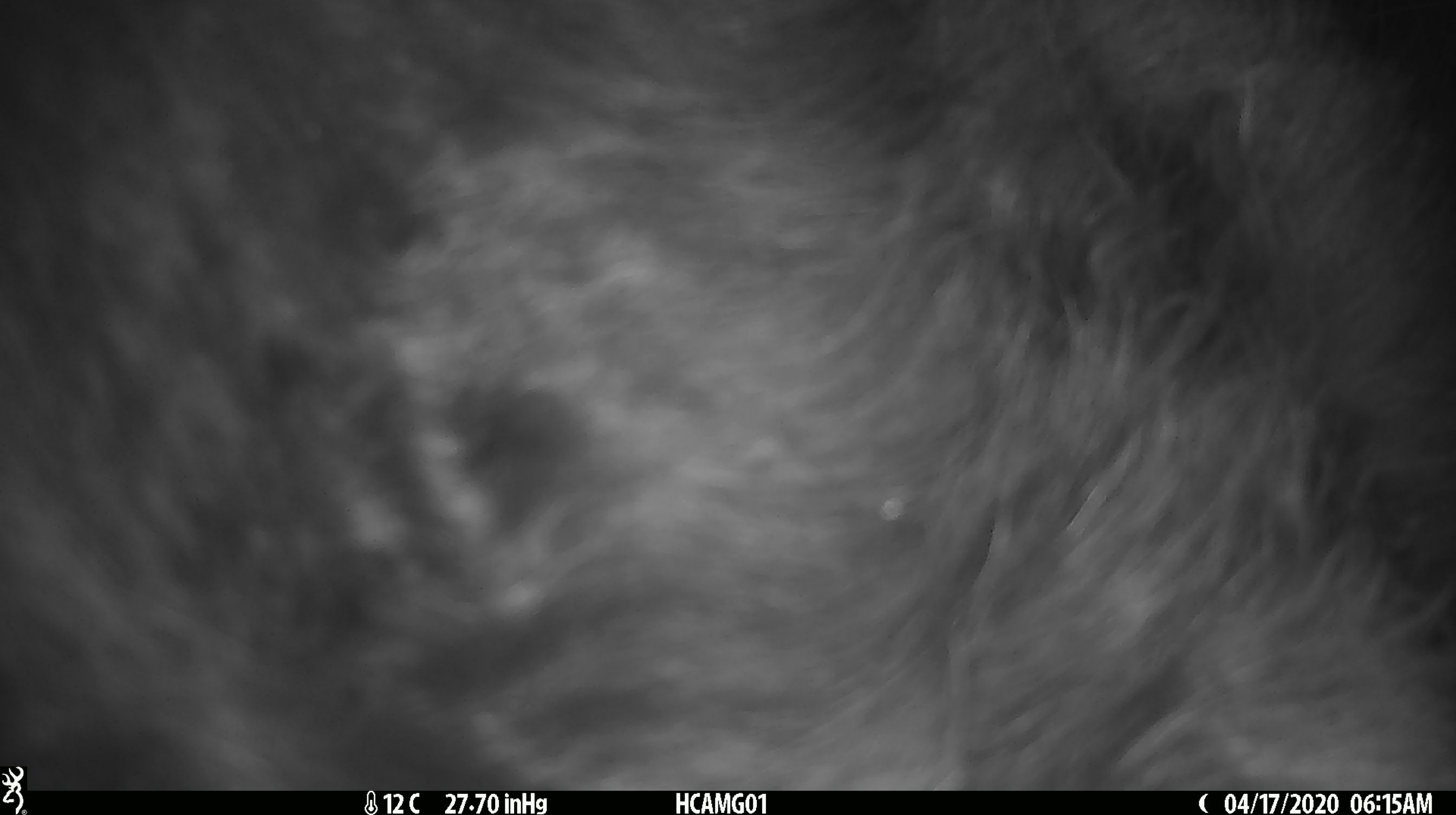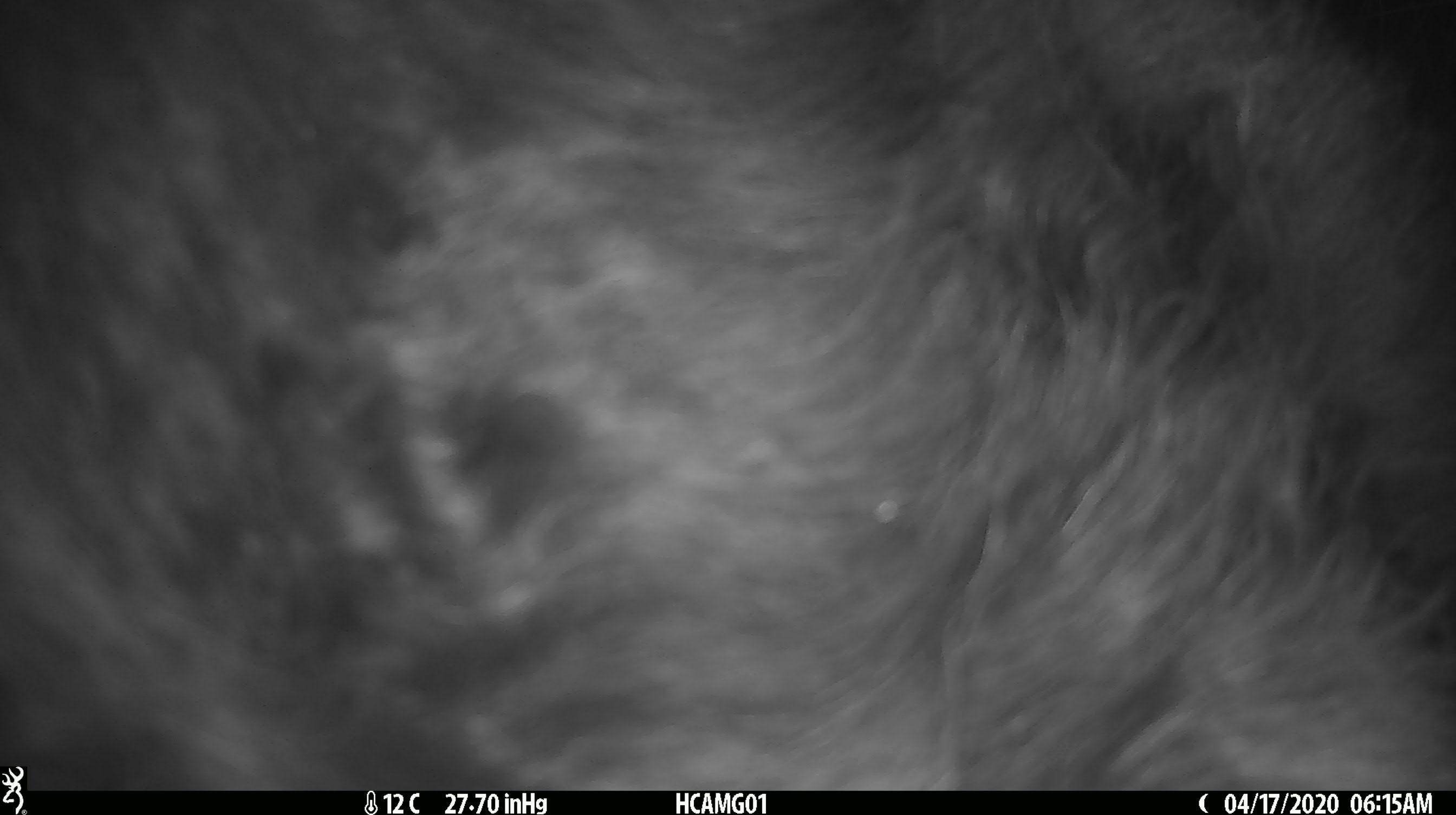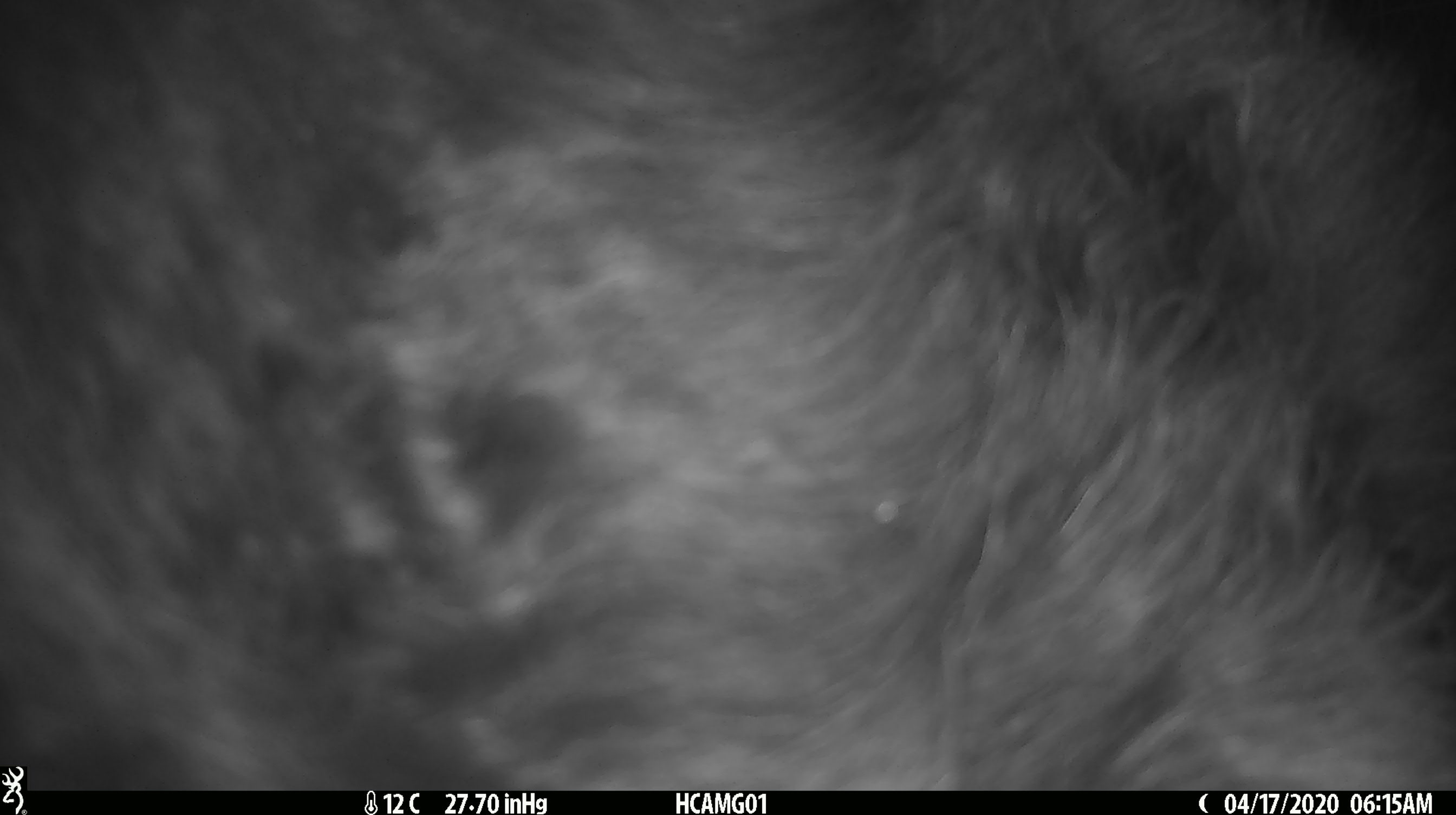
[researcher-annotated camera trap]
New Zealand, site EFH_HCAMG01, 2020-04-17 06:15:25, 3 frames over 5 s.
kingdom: Animalia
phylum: Chordata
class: Mammalia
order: Artiodactyla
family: Bovidae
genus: Bos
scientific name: Bos taurus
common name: domestic cow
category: cow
Cow (domestic cow) (Bos taurus).